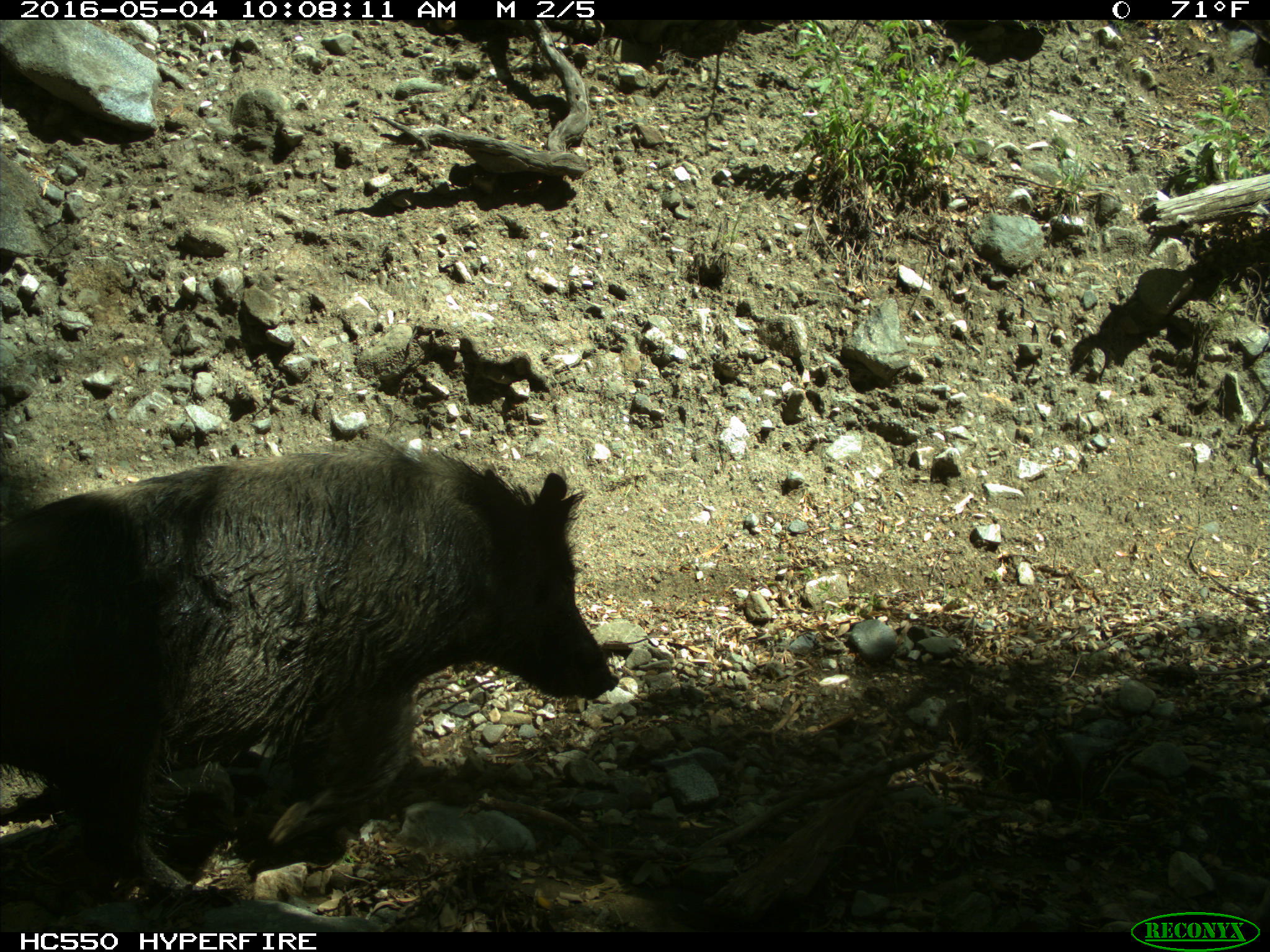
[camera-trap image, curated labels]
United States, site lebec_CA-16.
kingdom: Animalia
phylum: Chordata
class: Mammalia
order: Artiodactyla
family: Suidae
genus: Sus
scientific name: Sus scrofa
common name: wild boar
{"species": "Sus scrofa (wild boar)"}